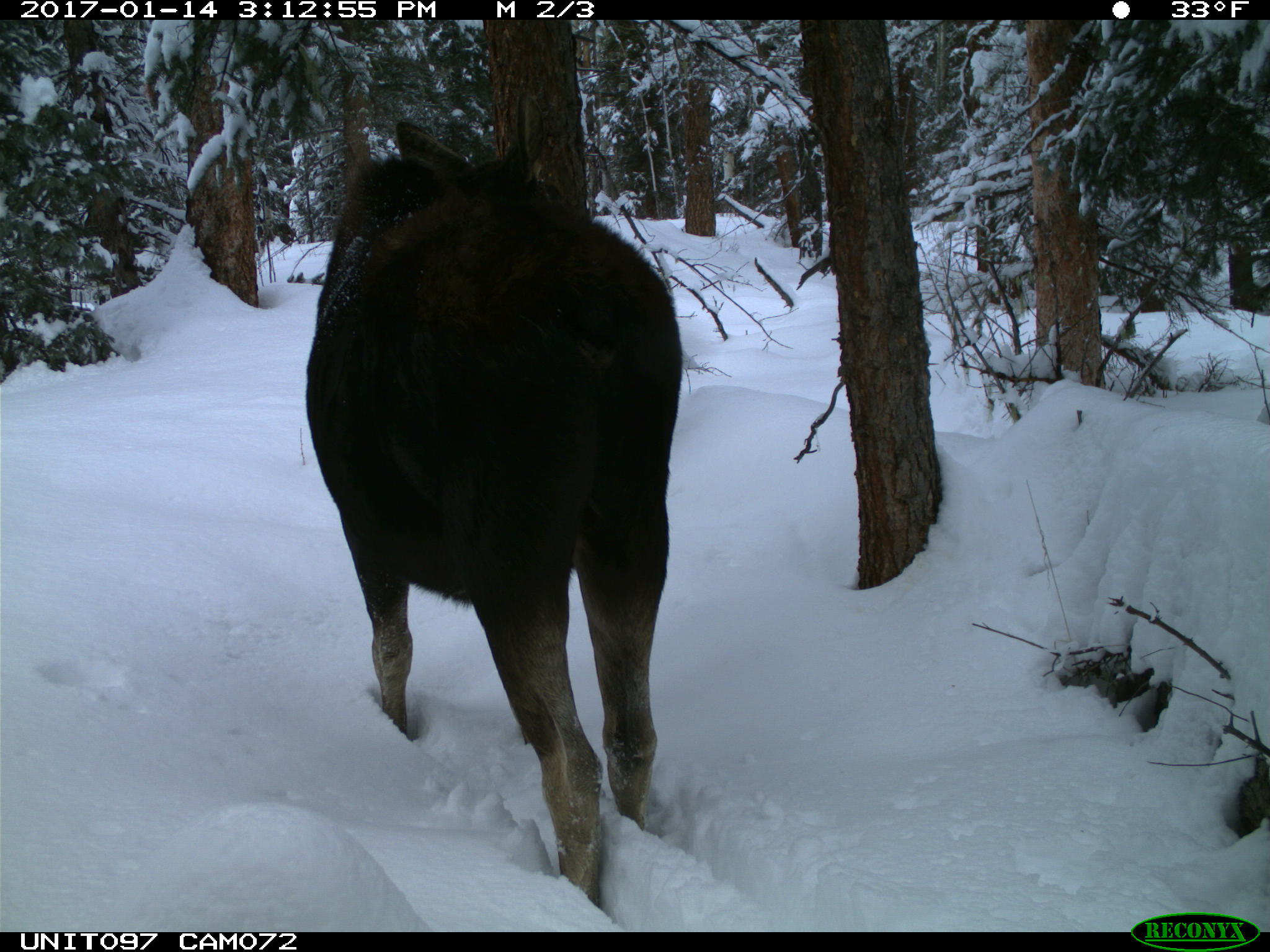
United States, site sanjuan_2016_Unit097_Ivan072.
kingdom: Animalia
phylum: Chordata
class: Mammalia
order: Artiodactyla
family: Cervidae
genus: Alces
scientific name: Alces alces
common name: moose